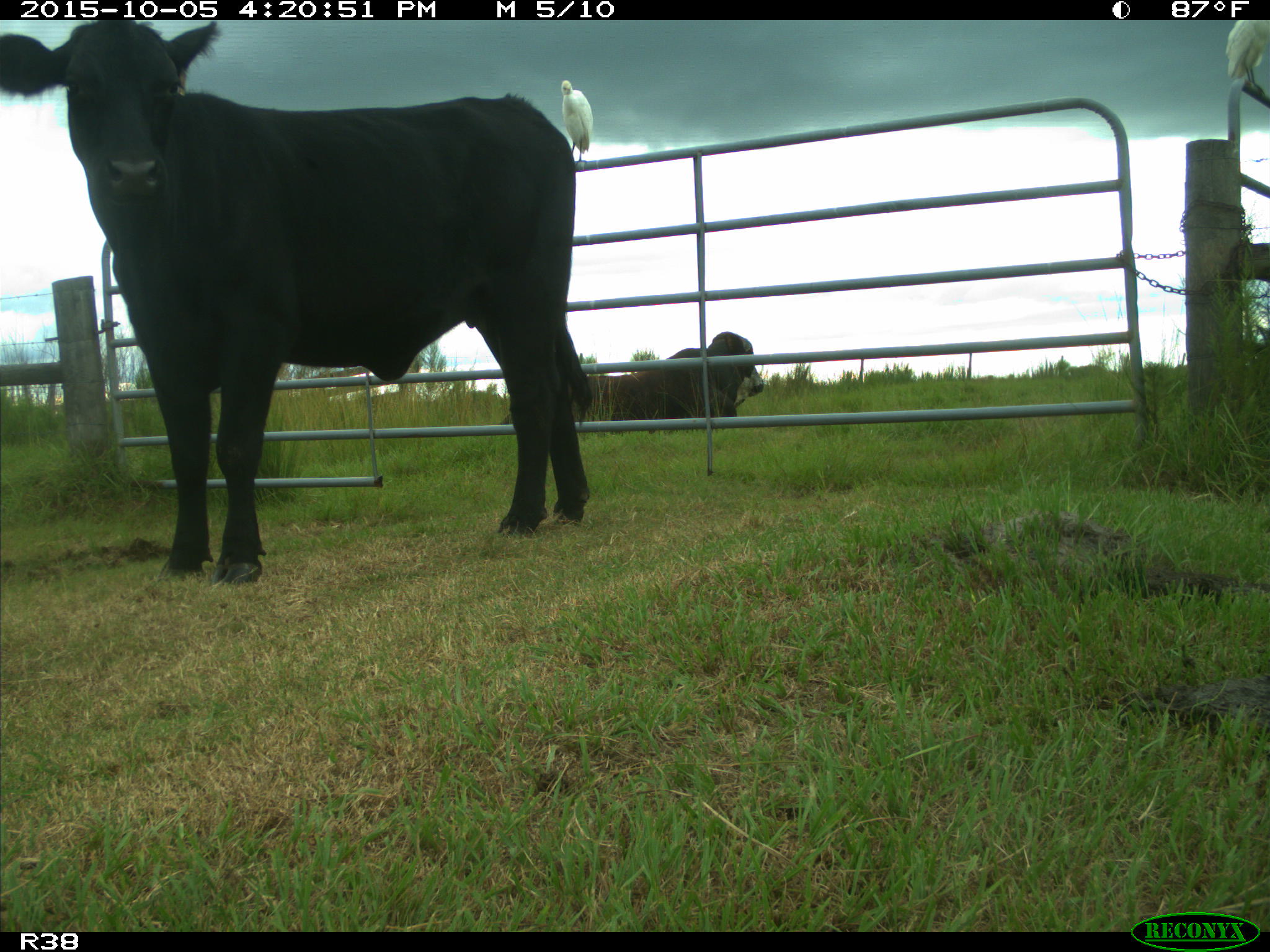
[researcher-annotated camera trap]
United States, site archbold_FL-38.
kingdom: Animalia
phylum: Chordata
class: Mammalia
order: Artiodactyla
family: Bovidae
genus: Bos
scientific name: Bos taurus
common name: domestic cow